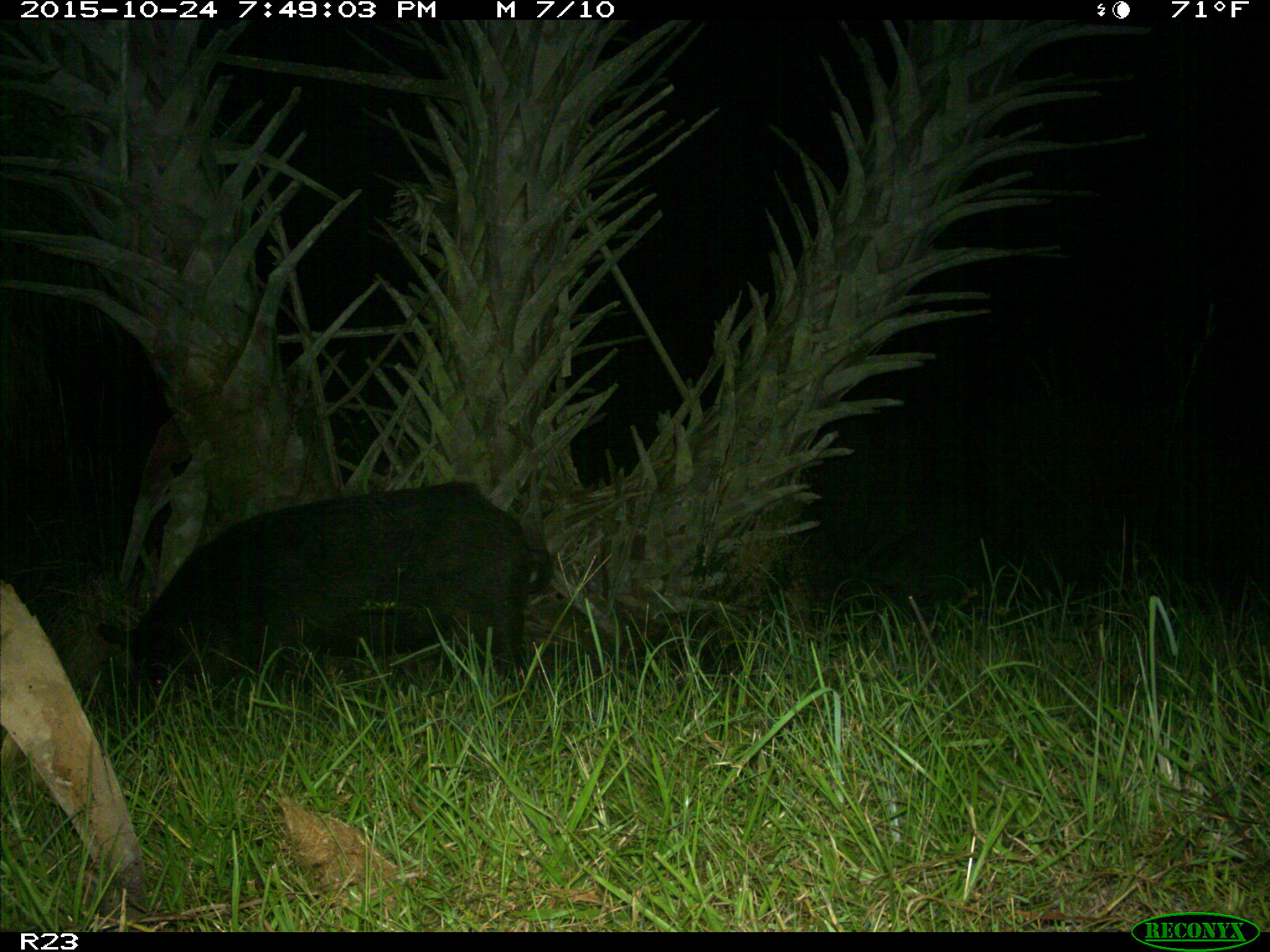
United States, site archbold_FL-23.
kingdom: Animalia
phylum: Chordata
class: Mammalia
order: Artiodactyla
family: Suidae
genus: Sus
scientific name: Sus scrofa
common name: wild boar